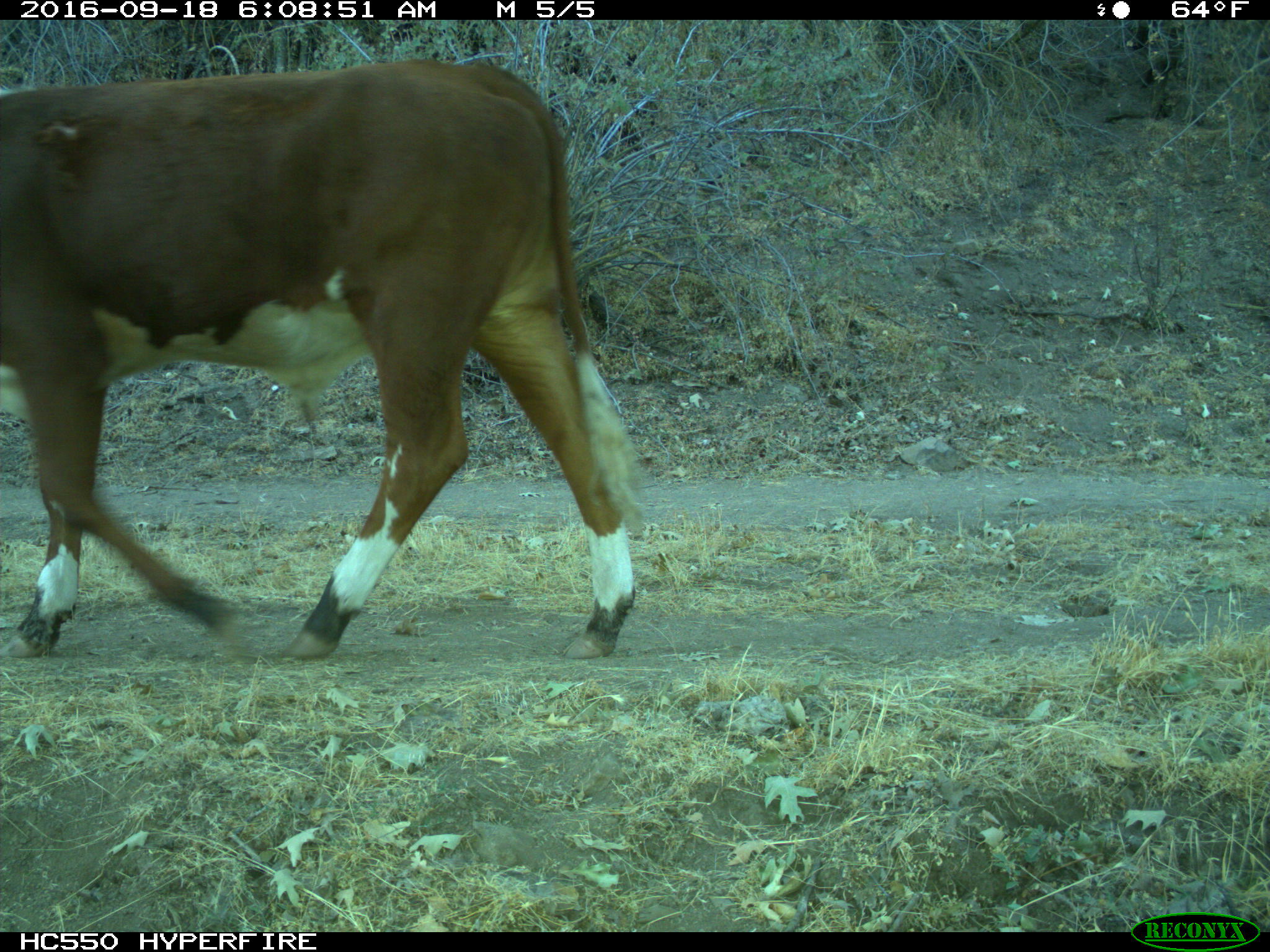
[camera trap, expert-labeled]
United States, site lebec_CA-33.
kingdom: Animalia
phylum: Chordata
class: Mammalia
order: Artiodactyla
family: Bovidae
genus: Bos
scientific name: Bos taurus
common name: domestic cow